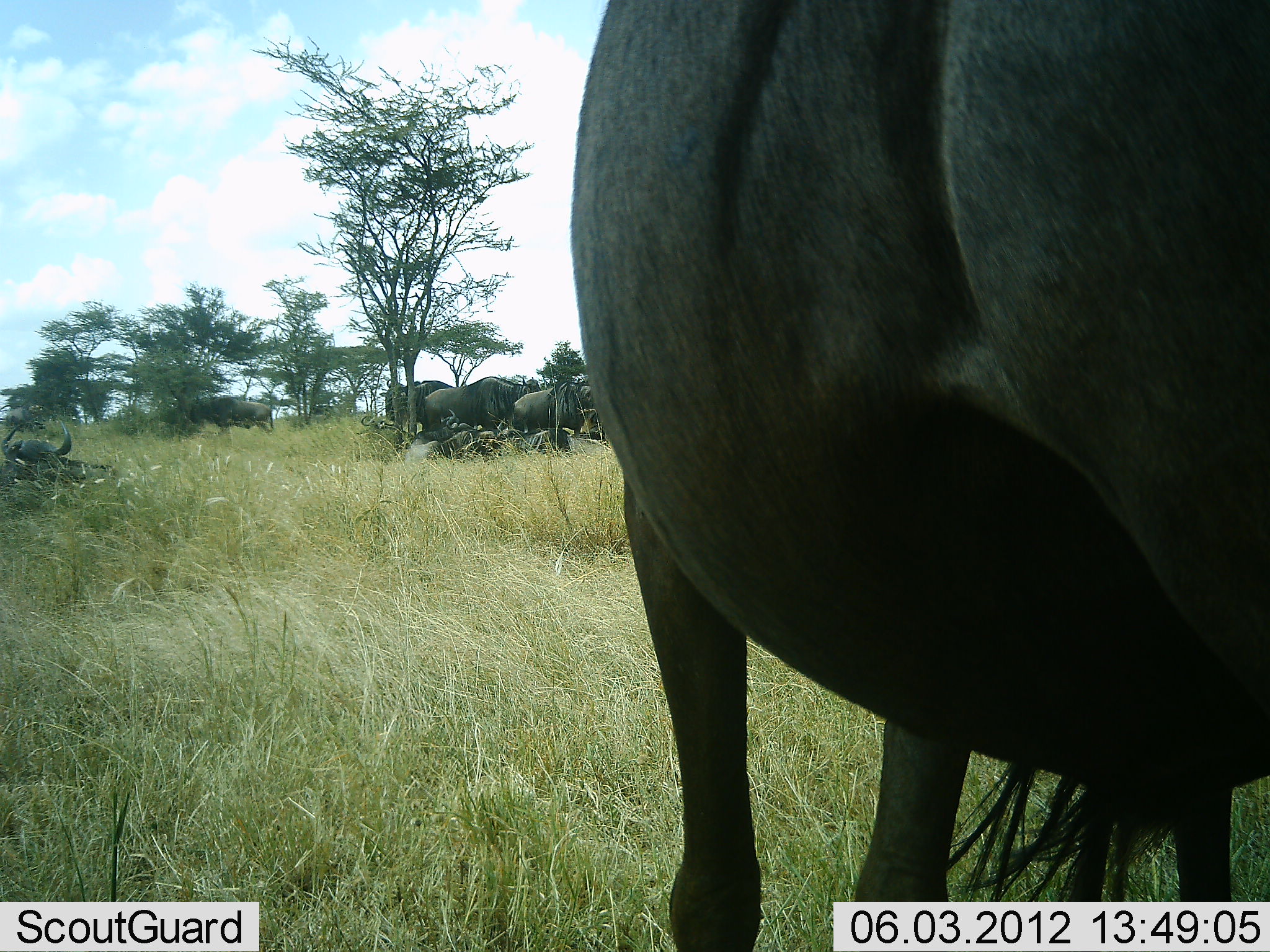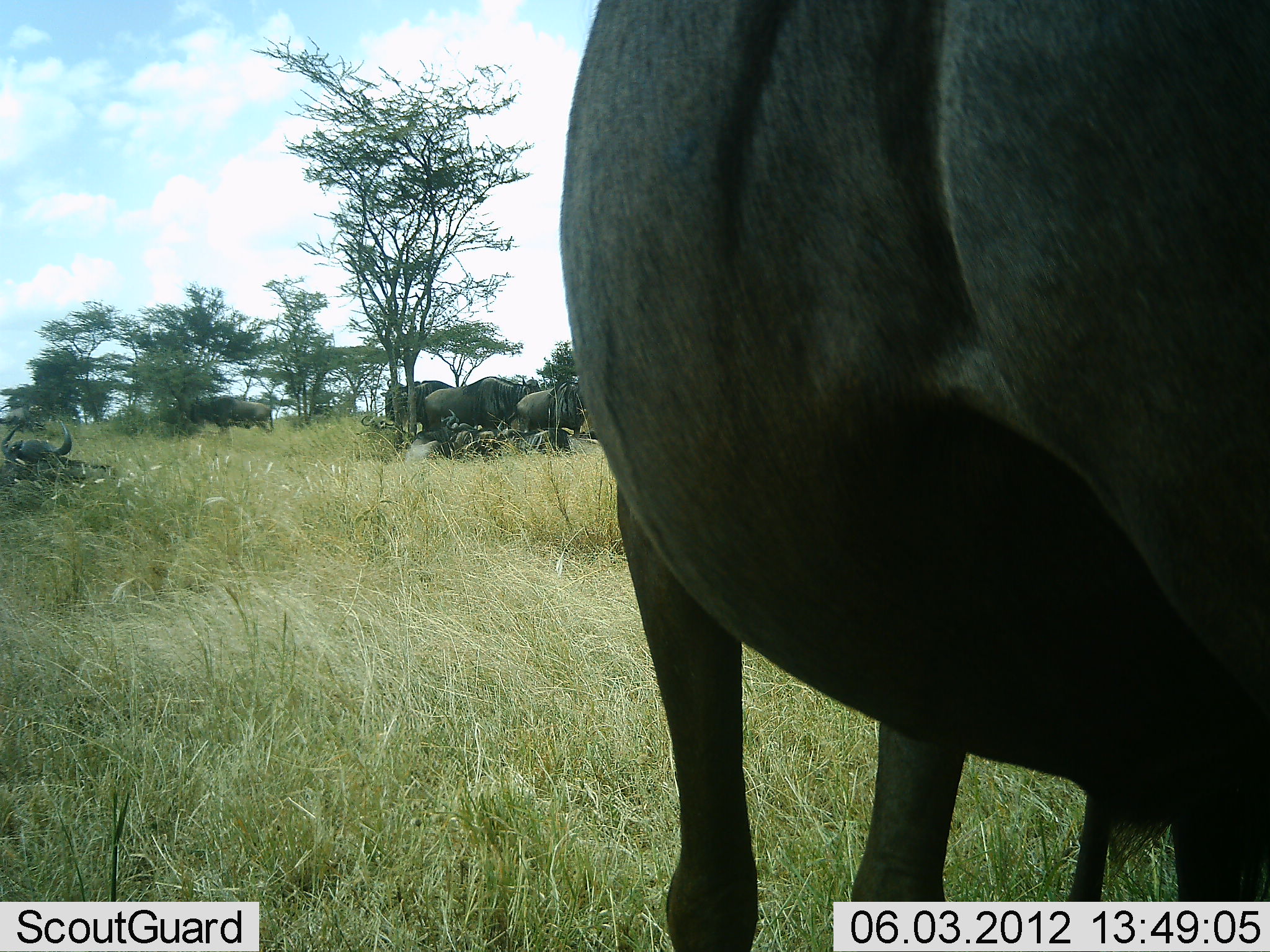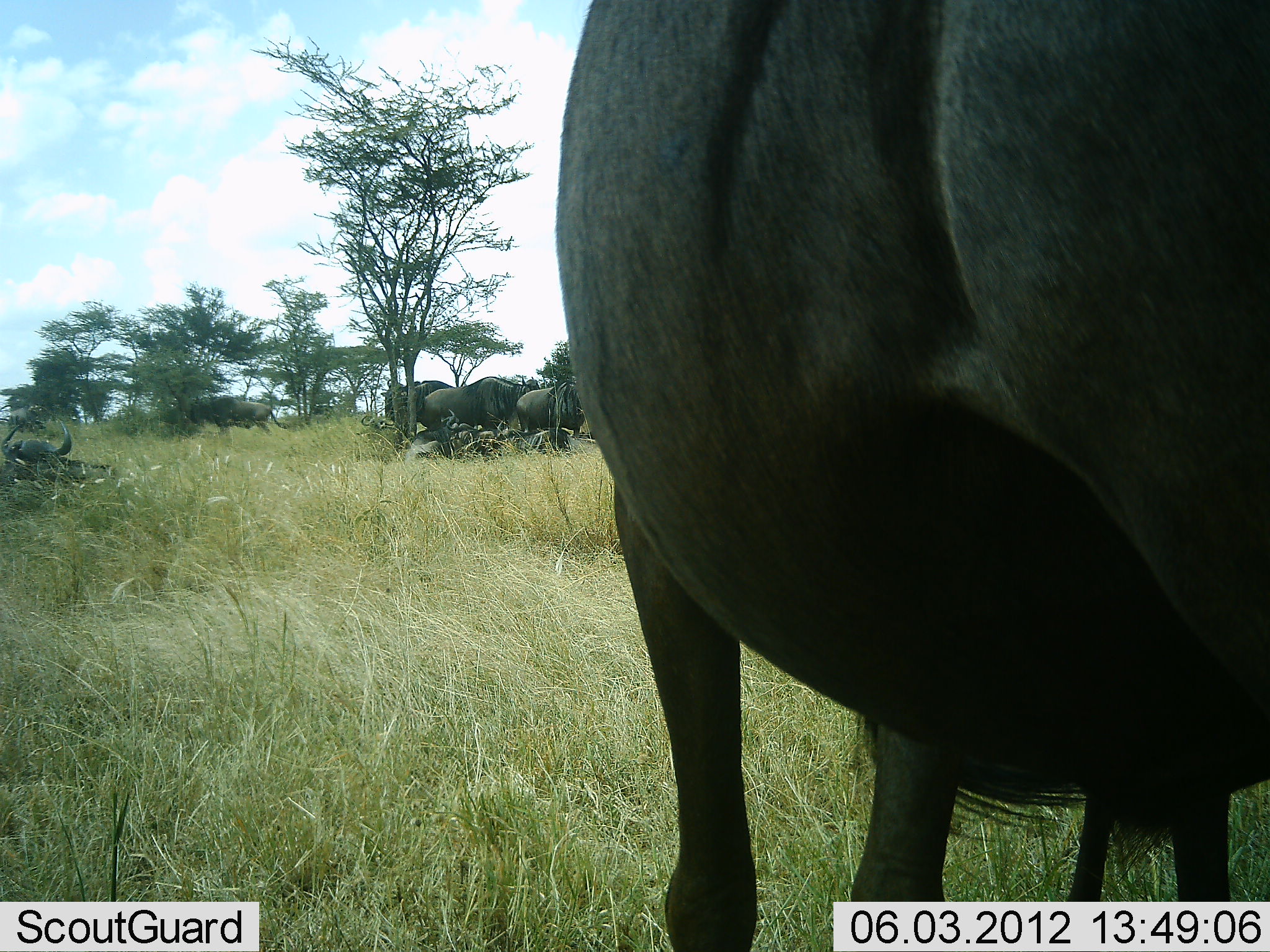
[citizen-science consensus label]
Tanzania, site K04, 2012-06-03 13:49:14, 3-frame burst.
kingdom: Animalia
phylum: Chordata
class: Mammalia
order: Artiodactyla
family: Bovidae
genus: Connochaetes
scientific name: Connochaetes taurinus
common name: blue wildebeest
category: wildebeest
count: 7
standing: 90%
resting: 70%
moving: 0%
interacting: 0%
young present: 0%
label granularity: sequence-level